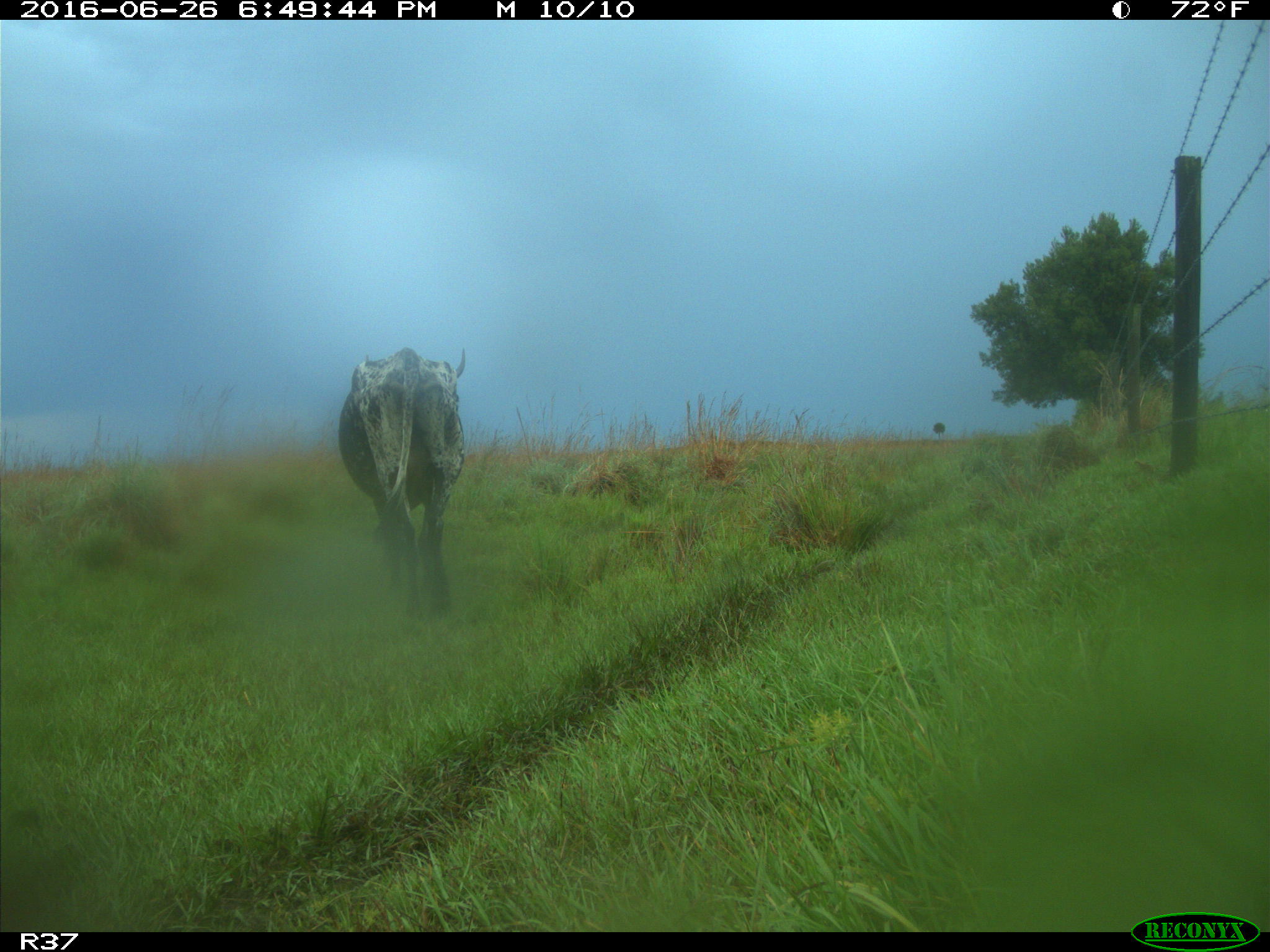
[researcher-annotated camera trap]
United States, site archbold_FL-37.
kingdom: Animalia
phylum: Chordata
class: Mammalia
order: Artiodactyla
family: Bovidae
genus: Bos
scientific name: Bos taurus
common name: domestic cow